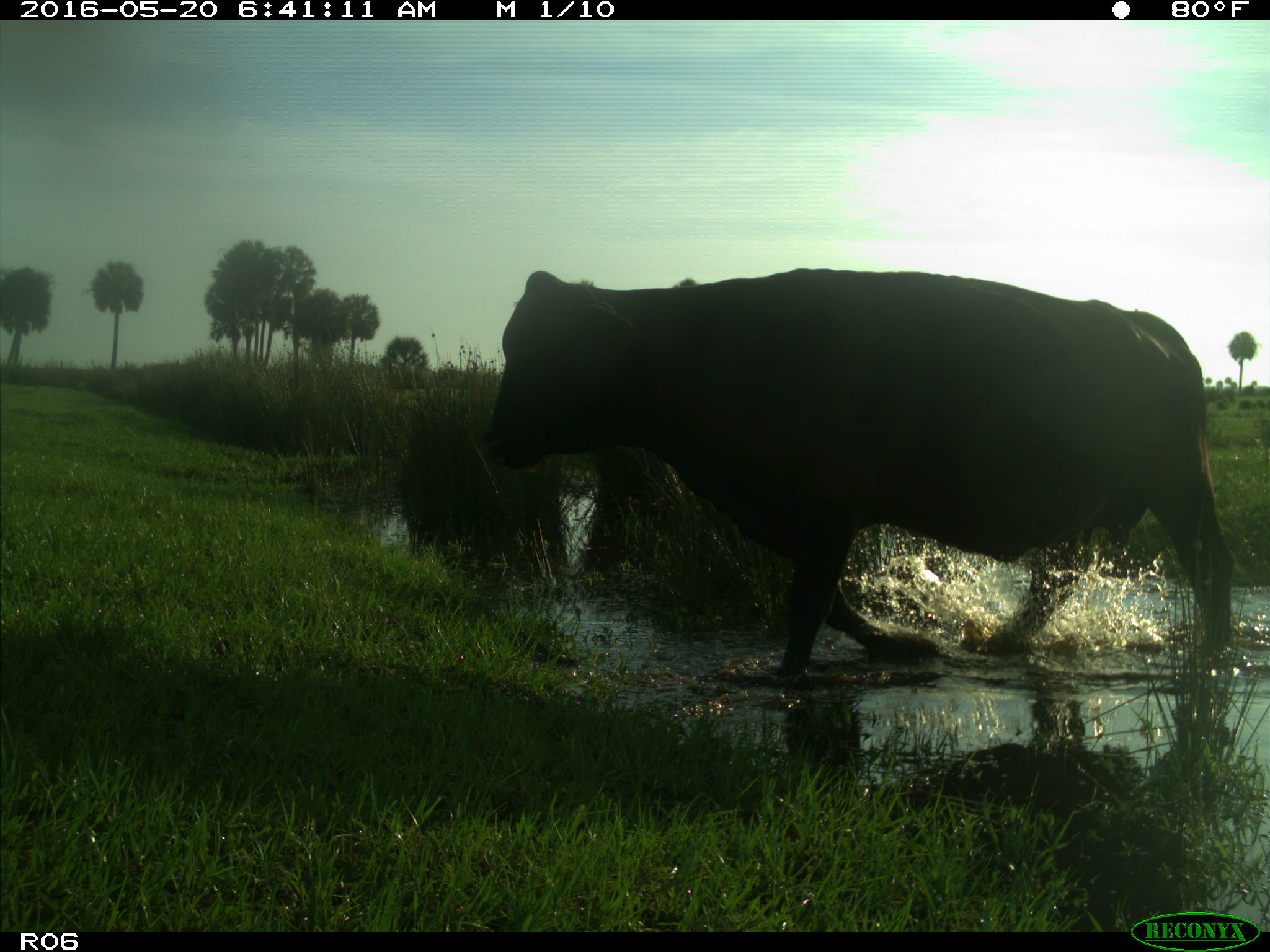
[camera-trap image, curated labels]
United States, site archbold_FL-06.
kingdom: Animalia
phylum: Chordata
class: Mammalia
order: Artiodactyla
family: Bovidae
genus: Bos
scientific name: Bos taurus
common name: domestic cow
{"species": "Bos taurus (domestic cow)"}